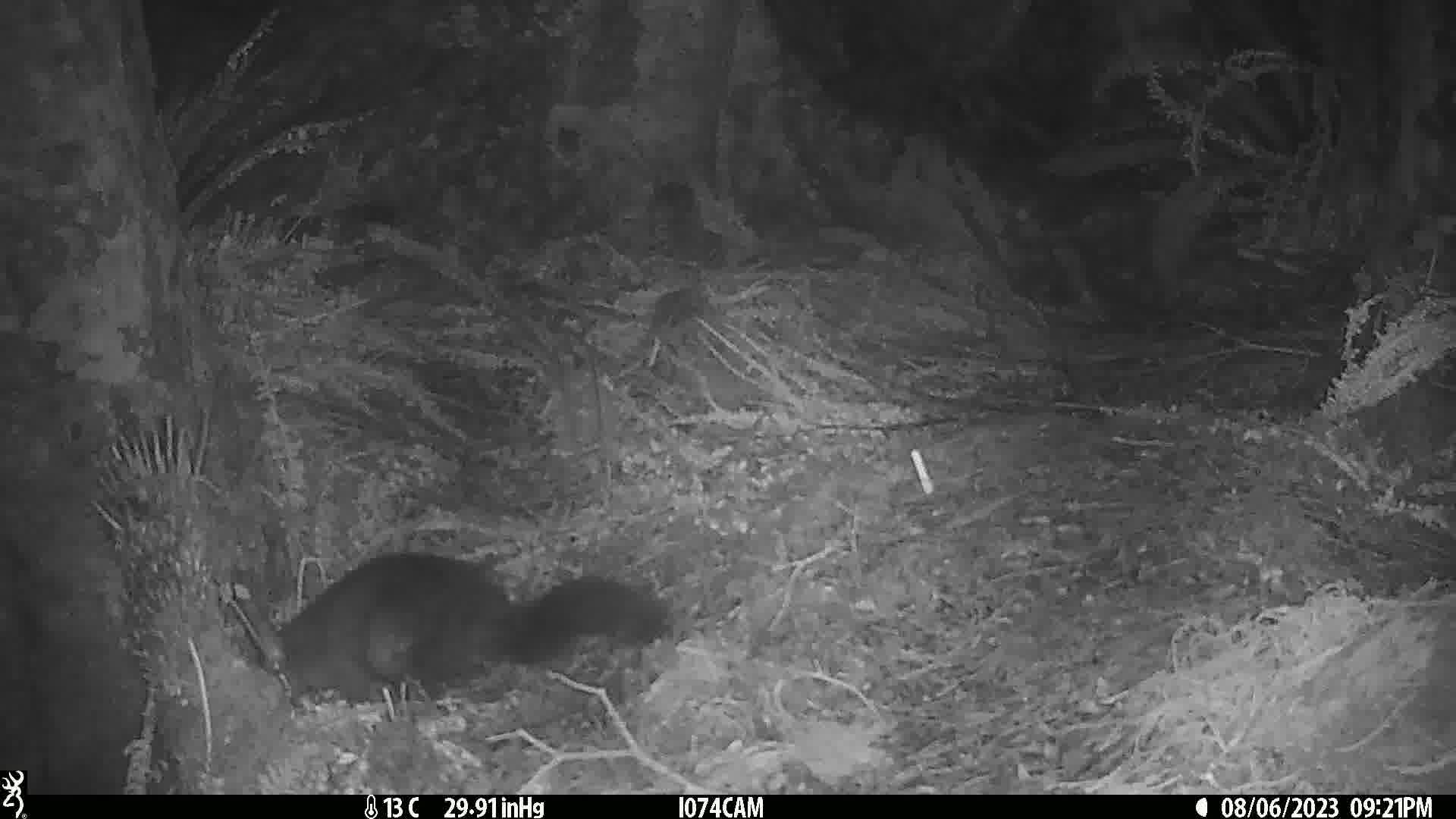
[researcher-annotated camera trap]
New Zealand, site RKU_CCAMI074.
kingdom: Animalia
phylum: Chordata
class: Mammalia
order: Diprotodontia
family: Phalangeridae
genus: Trichosurus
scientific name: Trichosurus vulpecula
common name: common brushtail possum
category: possum